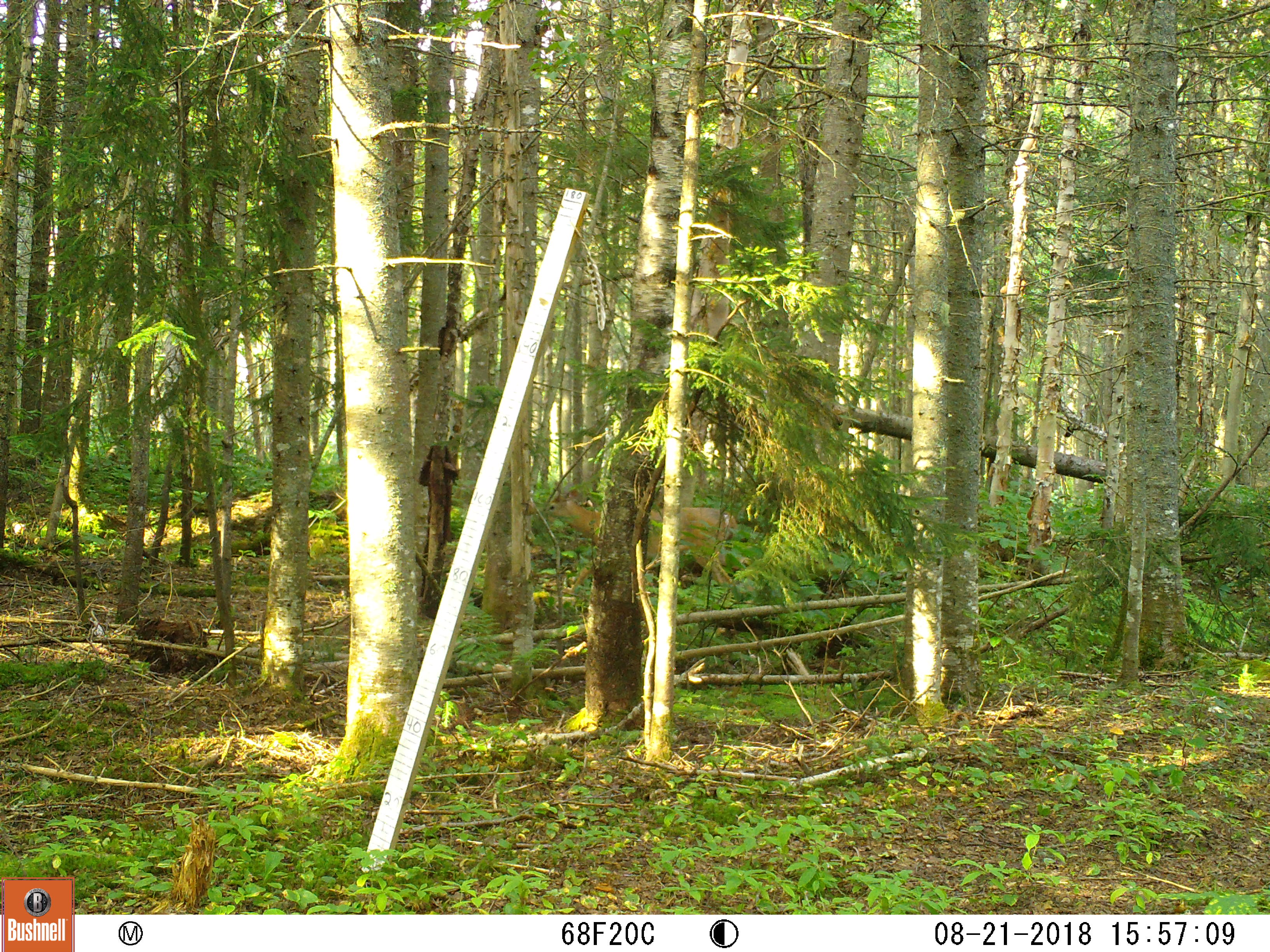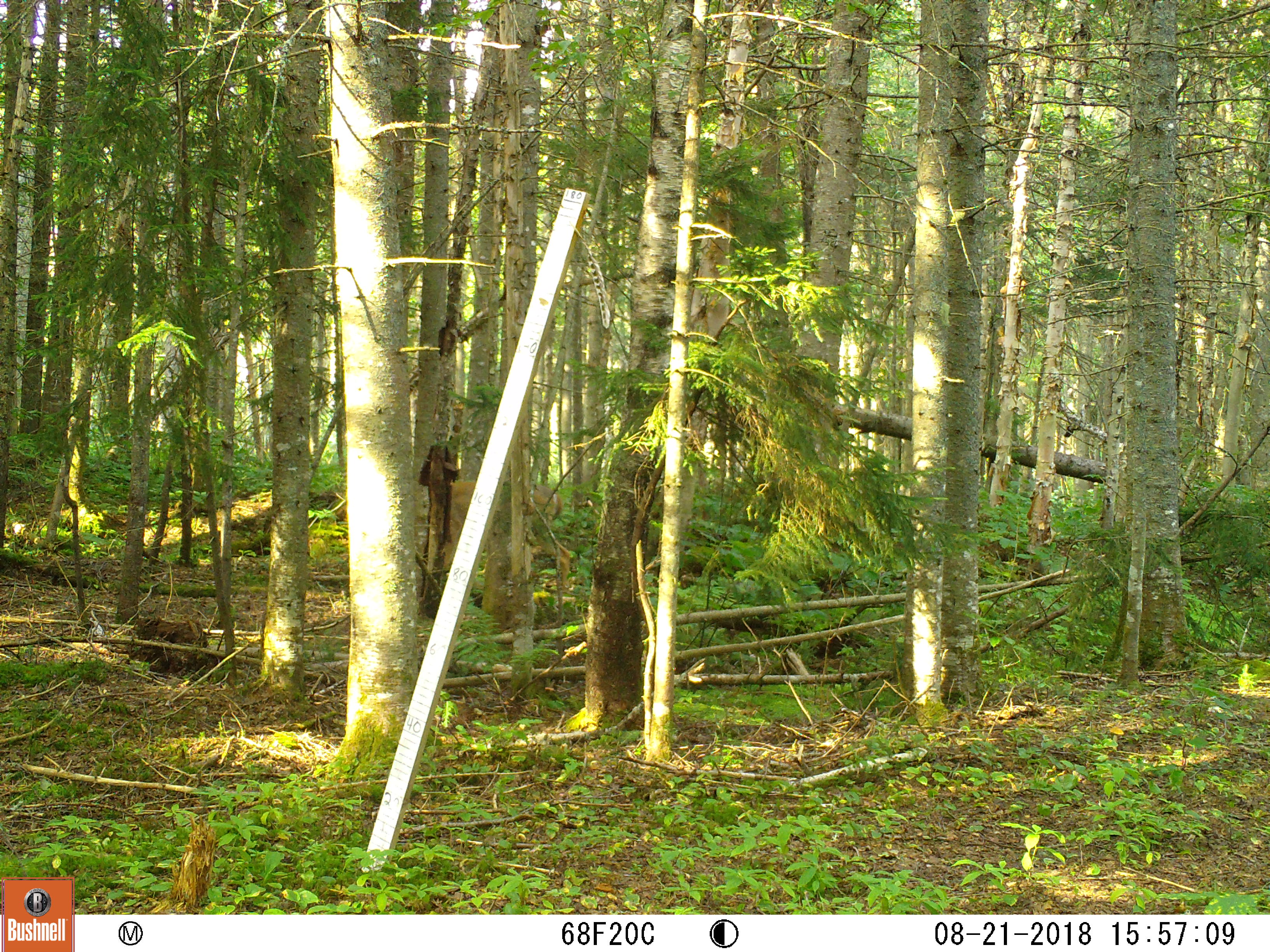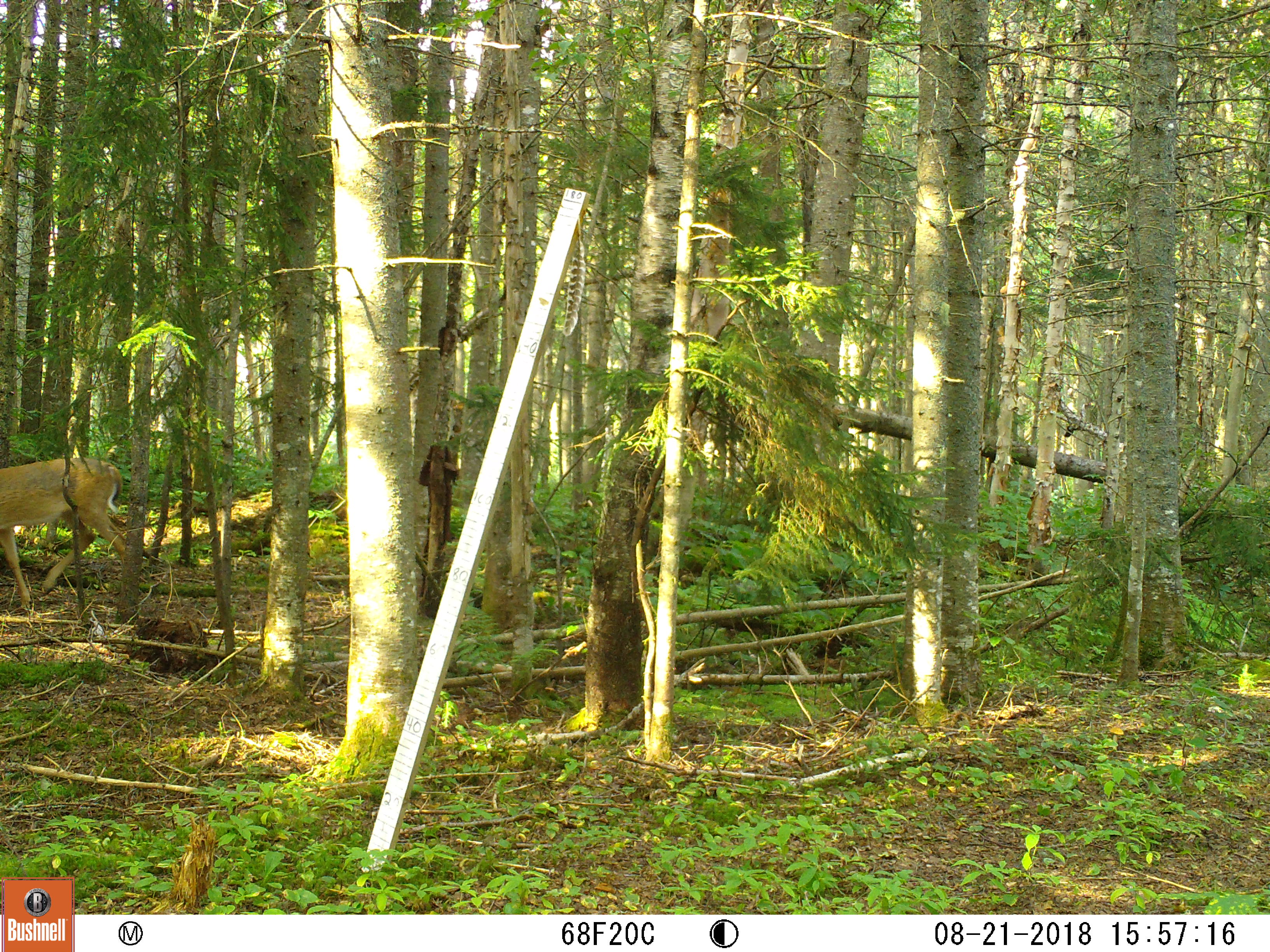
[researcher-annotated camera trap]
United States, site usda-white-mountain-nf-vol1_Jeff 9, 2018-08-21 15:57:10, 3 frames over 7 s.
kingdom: Animalia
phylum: Chordata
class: Mammalia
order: Artiodactyla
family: Cervidae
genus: Odocoileus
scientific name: Odocoileus virginianus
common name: white-tailed deer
White-tailed deer (Odocoileus virginianus).